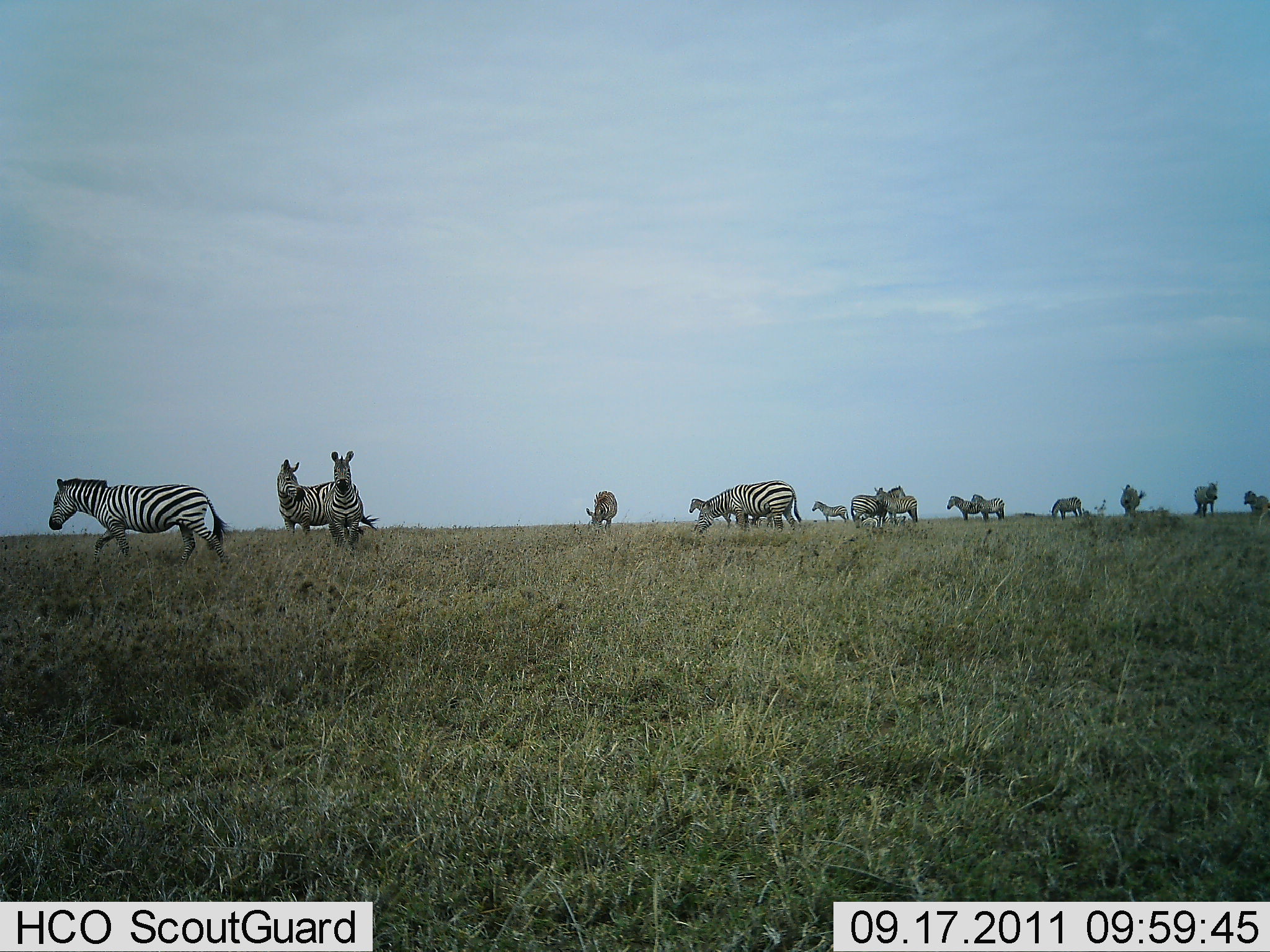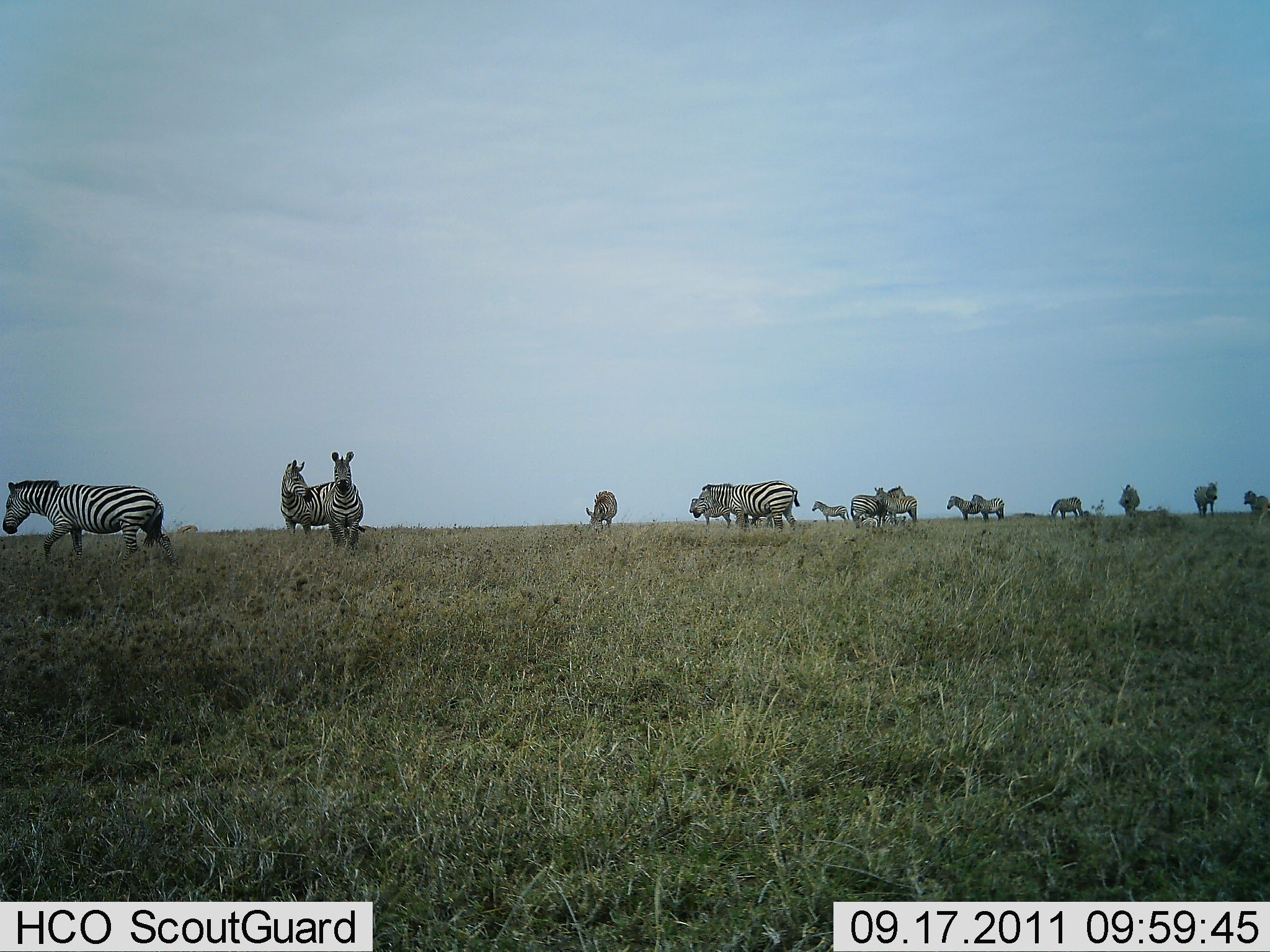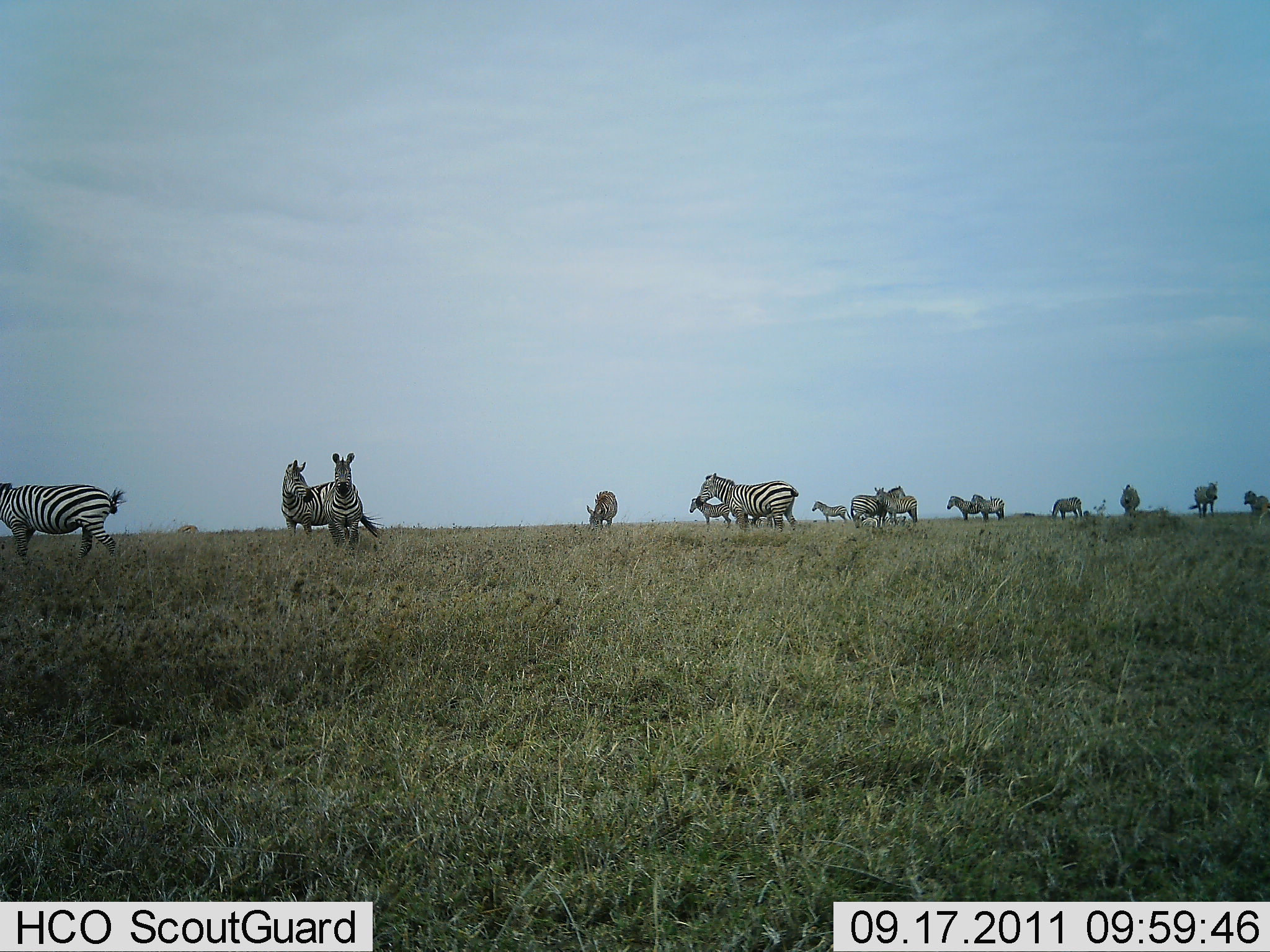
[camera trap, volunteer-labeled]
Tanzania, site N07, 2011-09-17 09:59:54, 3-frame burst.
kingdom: Animalia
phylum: Chordata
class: Mammalia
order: Perissodactyla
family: Equidae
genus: Equus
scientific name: Equus quagga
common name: plains zebra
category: zebra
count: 11-50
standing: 83%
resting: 8%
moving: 50%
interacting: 8%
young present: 0%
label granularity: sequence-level